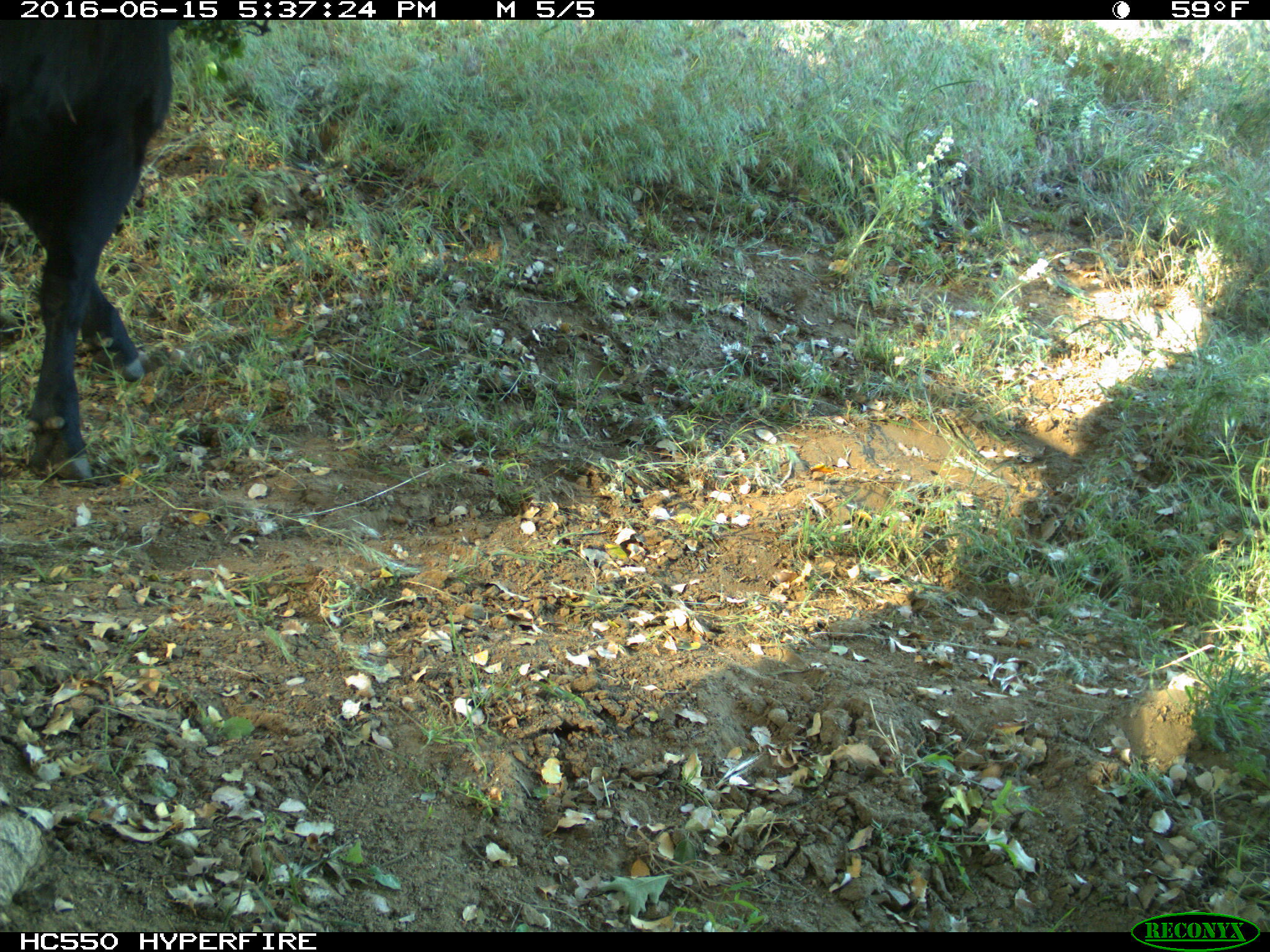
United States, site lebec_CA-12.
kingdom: Animalia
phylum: Chordata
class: Mammalia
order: Artiodactyla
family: Bovidae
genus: Bos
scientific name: Bos taurus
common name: domestic cow